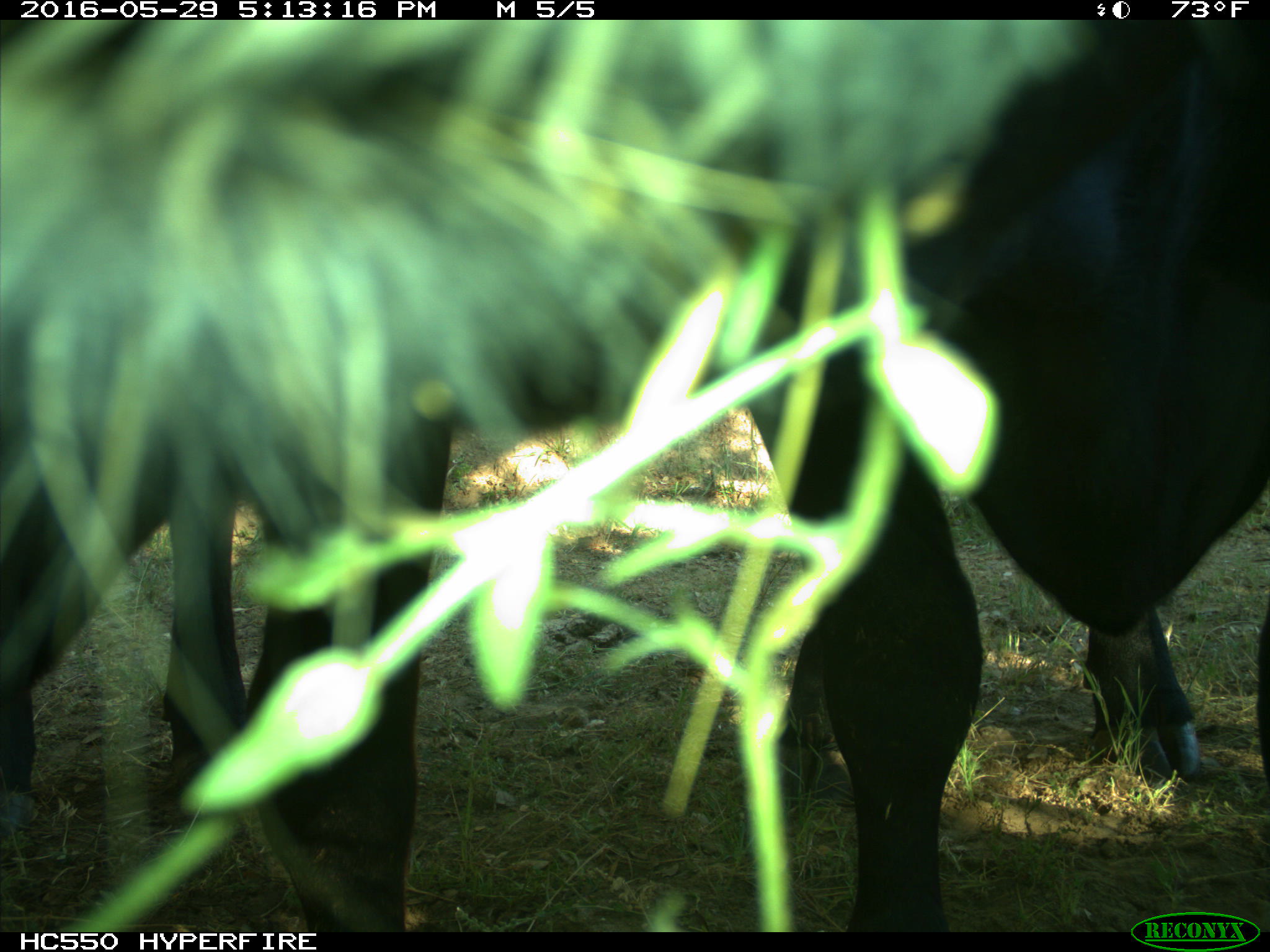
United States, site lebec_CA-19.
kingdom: Animalia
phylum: Chordata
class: Mammalia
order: Artiodactyla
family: Bovidae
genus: Bos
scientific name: Bos taurus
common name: domestic cow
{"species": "Bos taurus (domestic cow)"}